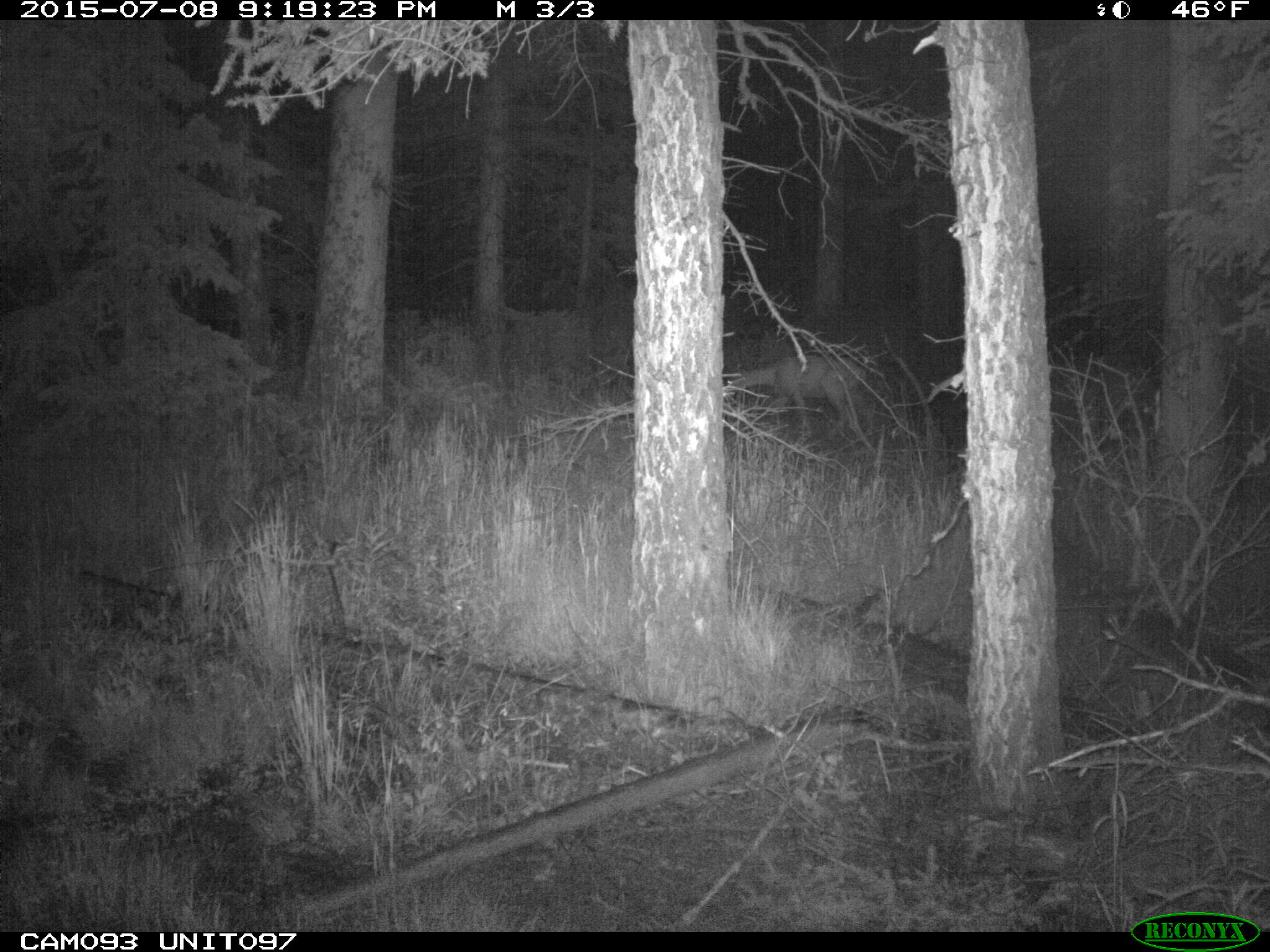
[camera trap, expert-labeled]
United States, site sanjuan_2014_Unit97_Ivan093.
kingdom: Animalia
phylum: Chordata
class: Mammalia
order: Artiodactyla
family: Cervidae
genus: Odocoileus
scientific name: Odocoileus hemionus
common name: mule deer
Odocoileus hemionus (mule deer).